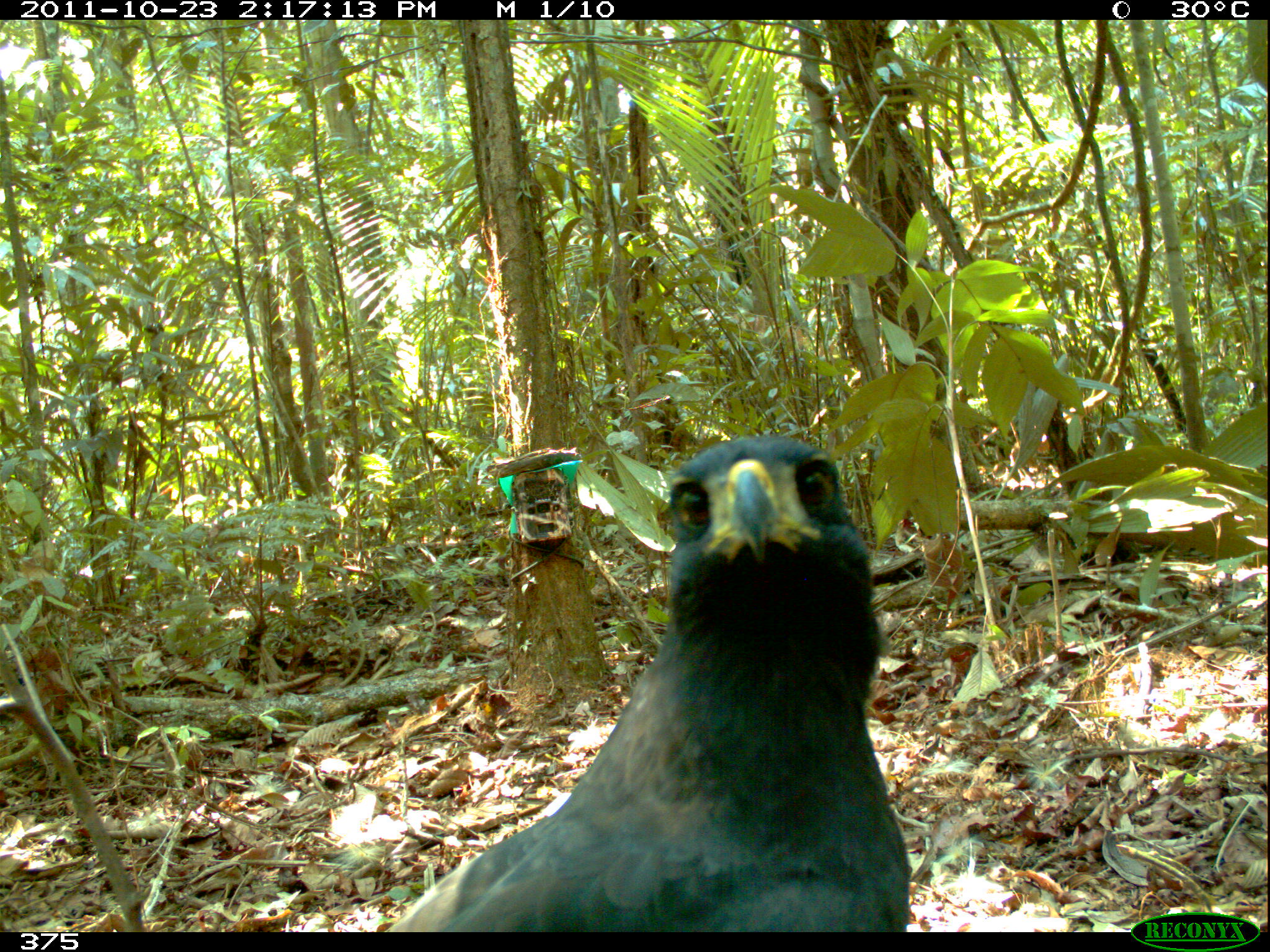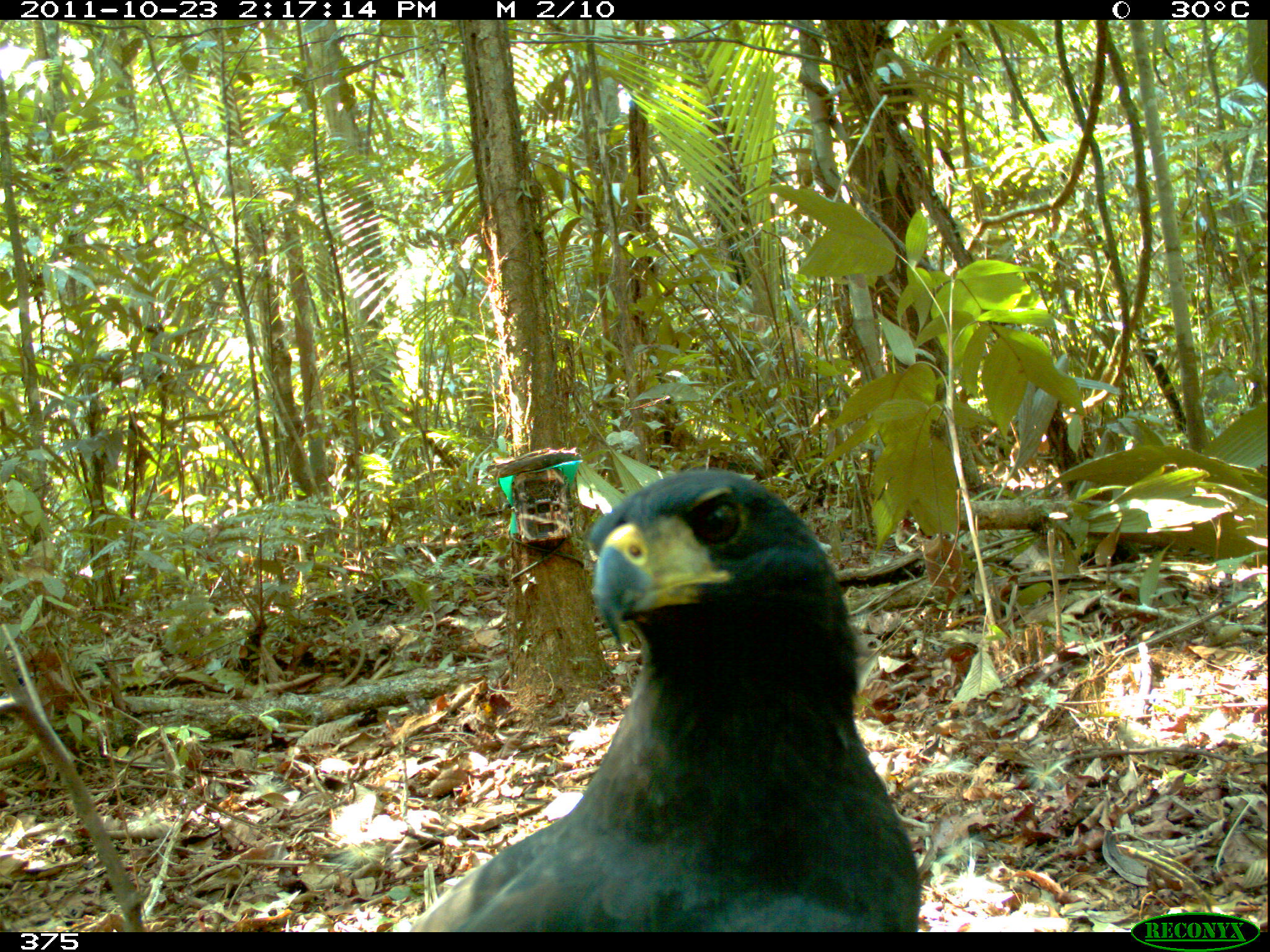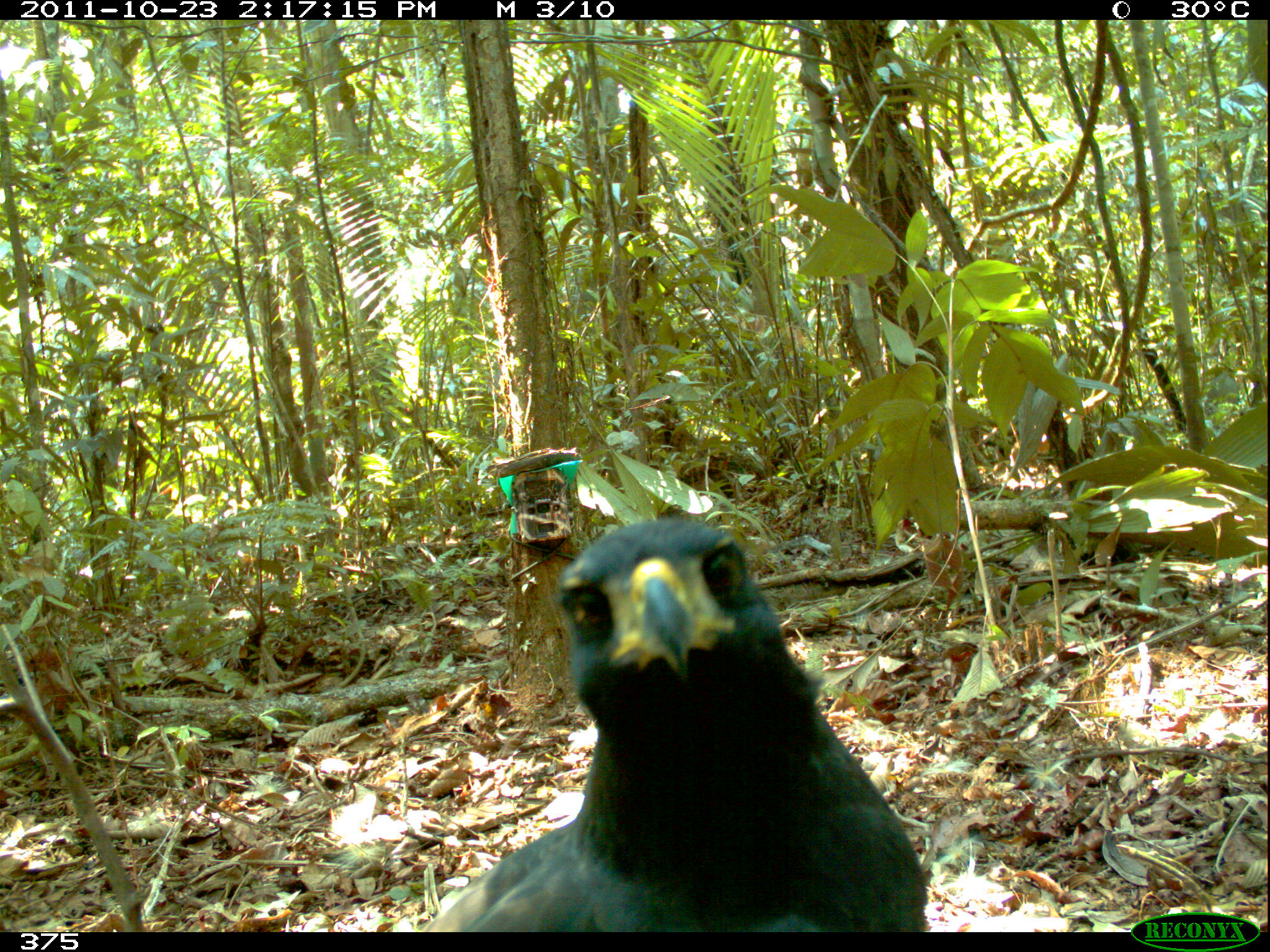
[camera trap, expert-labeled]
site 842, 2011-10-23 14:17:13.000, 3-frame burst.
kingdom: Animalia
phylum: Chordata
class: Aves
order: Accipitriformes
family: Accipitridae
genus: Buteogallus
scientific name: Buteogallus urubitinga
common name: great black hawk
Buteogallus urubitinga (great black hawk).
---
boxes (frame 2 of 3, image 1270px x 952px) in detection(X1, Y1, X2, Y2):
buteogallus urubitinga: detection(404, 467, 924, 932)